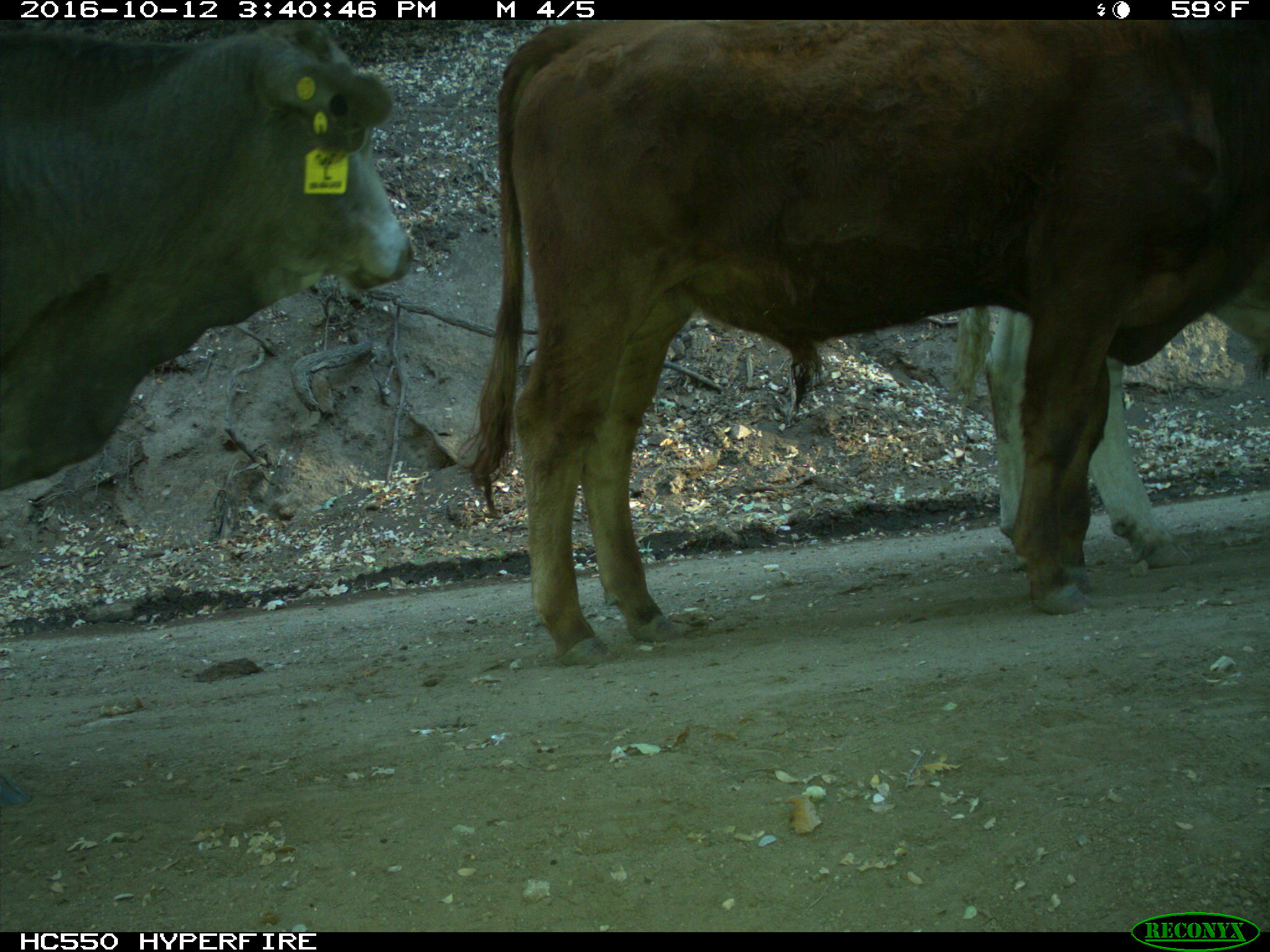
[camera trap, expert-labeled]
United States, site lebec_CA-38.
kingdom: Animalia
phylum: Chordata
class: Mammalia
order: Artiodactyla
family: Bovidae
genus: Bos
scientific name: Bos taurus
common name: domestic cow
Bos taurus (domestic cow).